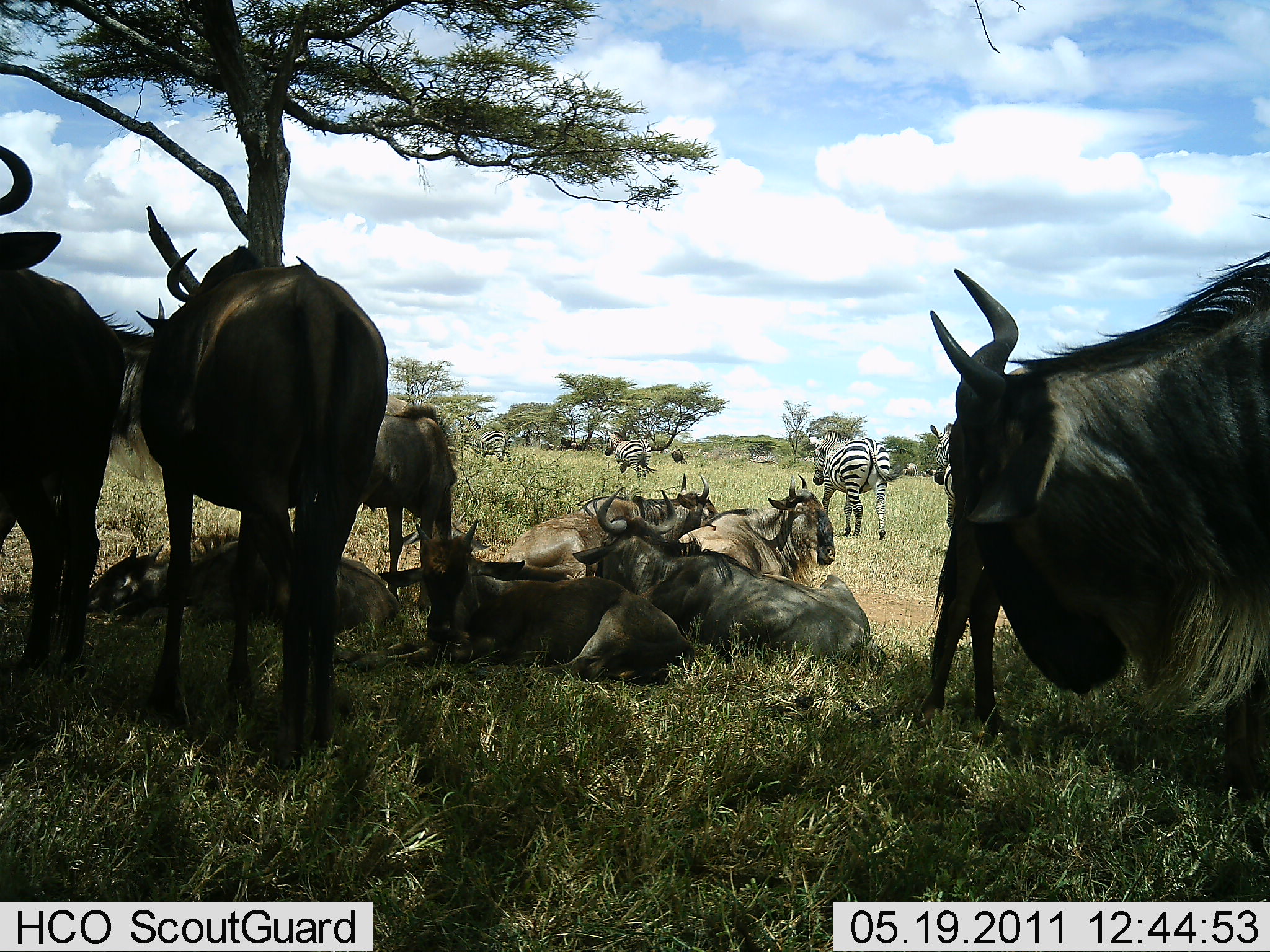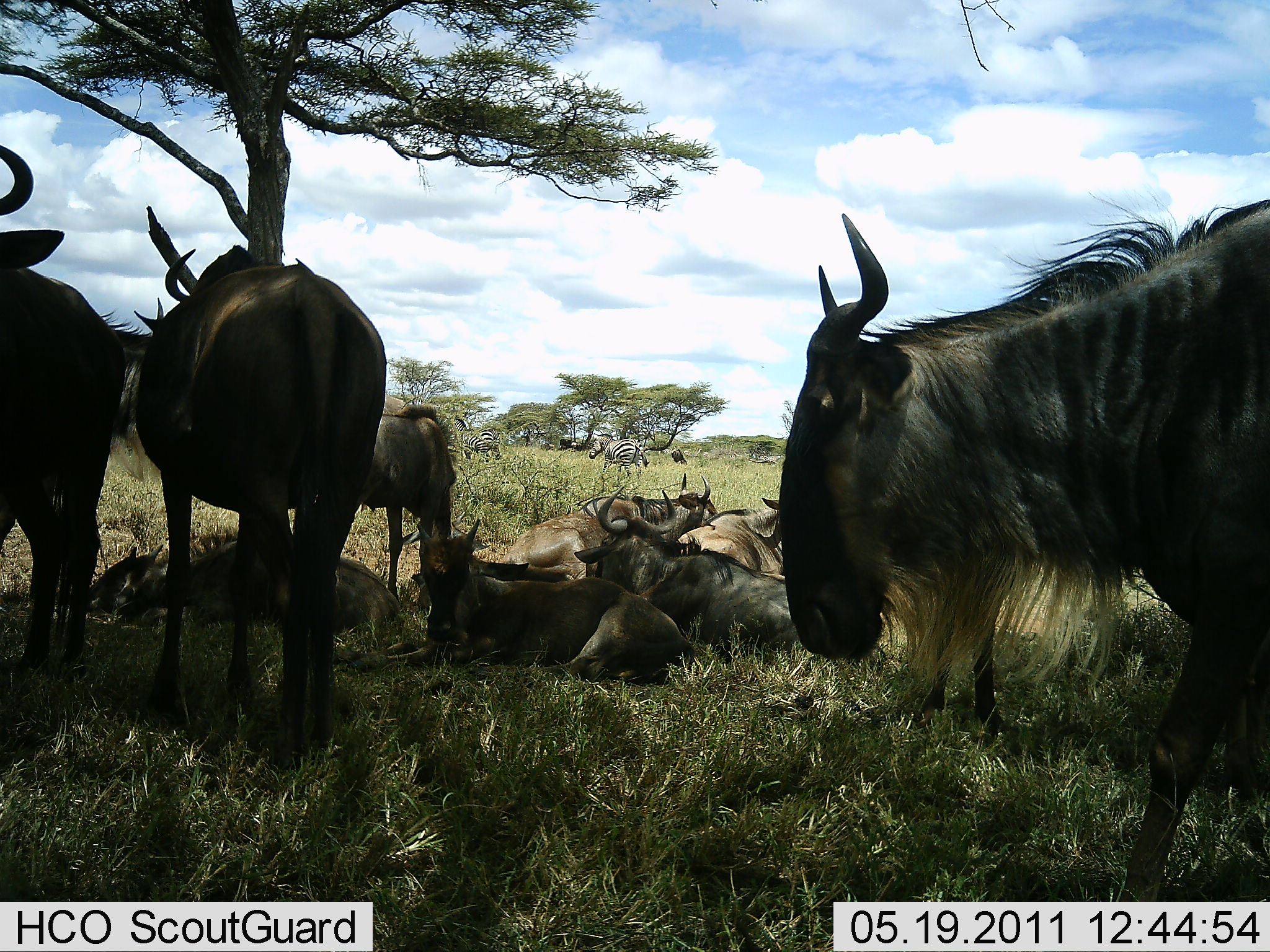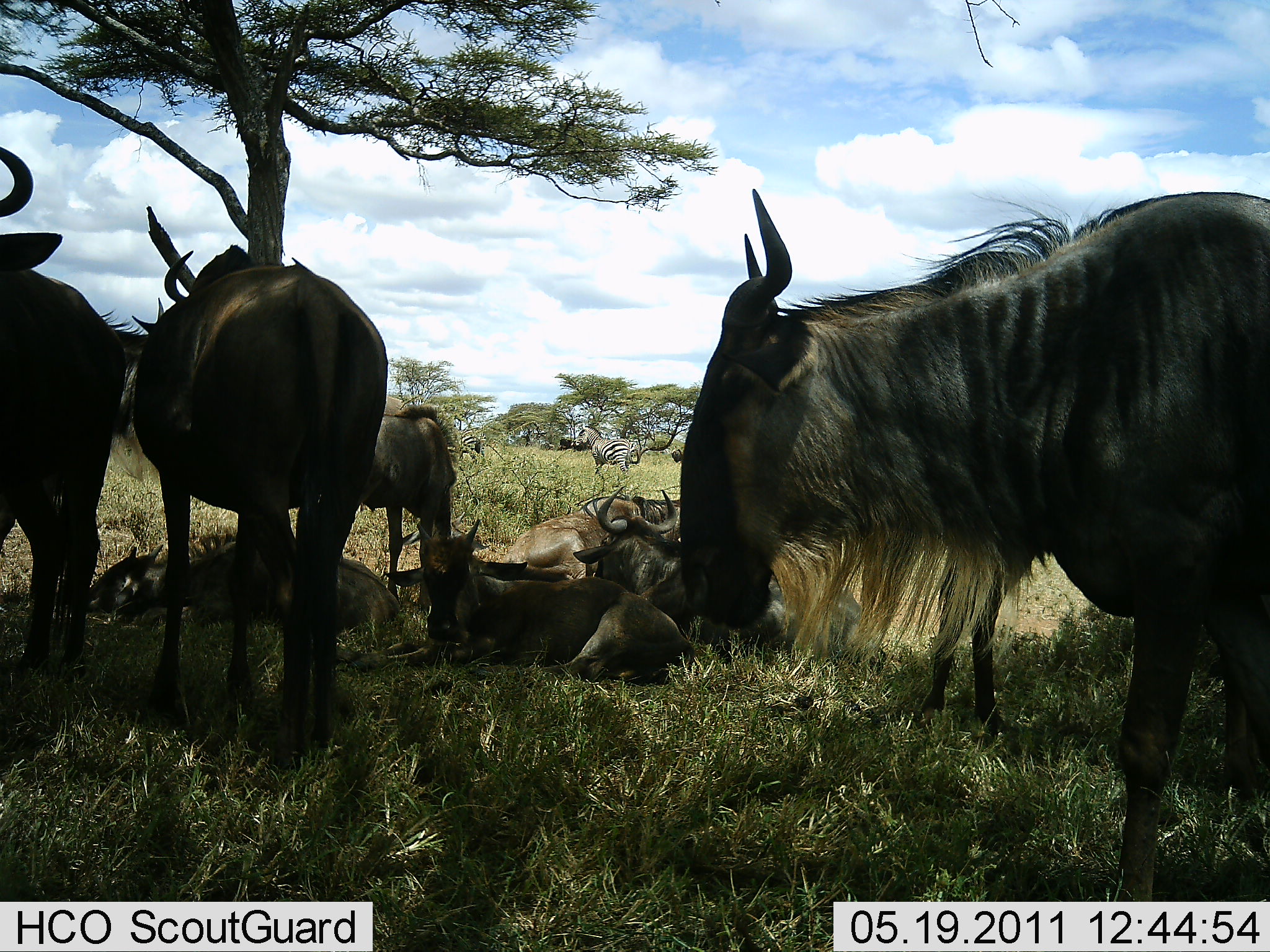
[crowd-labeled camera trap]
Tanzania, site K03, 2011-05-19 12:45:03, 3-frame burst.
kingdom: Animalia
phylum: Chordata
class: Mammalia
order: Artiodactyla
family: Bovidae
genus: Connochaetes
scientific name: Connochaetes taurinus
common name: blue wildebeest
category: wildebeest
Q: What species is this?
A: Wildebeest (blue wildebeest) (Connochaetes taurinus).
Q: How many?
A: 10.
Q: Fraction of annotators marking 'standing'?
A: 69%.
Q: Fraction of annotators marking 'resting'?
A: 100%.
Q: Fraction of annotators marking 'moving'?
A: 15%.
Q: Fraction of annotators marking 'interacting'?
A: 8%.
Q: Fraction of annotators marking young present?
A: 31%.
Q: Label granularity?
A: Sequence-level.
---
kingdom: Animalia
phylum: Chordata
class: Mammalia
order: Perissodactyla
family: Equidae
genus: Equus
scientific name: Equus quagga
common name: plains zebra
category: zebra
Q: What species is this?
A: Zebra (plains zebra) (Equus quagga).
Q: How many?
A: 4.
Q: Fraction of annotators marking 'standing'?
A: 27%.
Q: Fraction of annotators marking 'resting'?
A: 0%.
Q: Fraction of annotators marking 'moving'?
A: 82%.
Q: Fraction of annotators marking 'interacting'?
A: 0%.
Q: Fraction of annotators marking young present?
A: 0%.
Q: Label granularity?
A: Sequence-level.